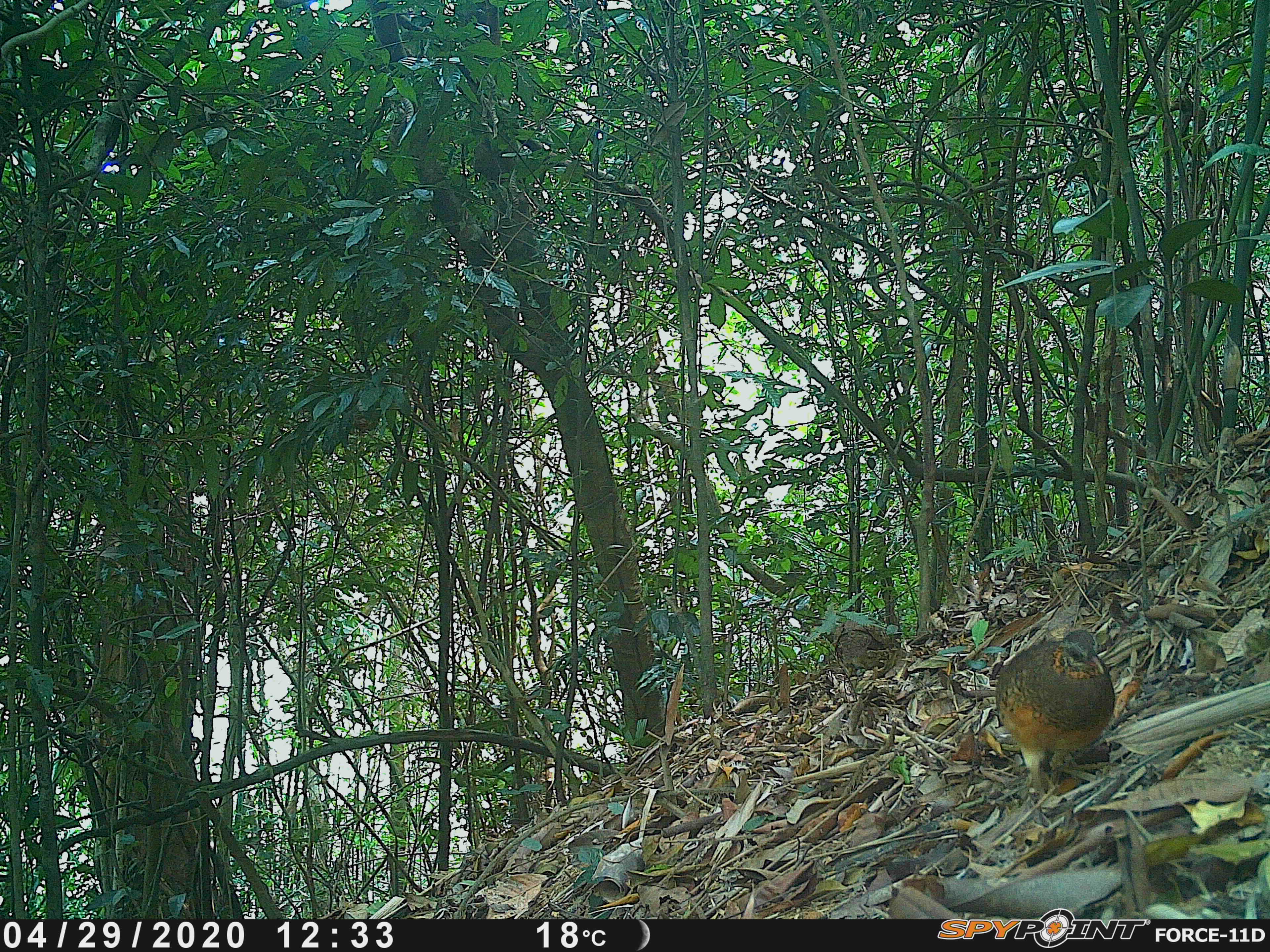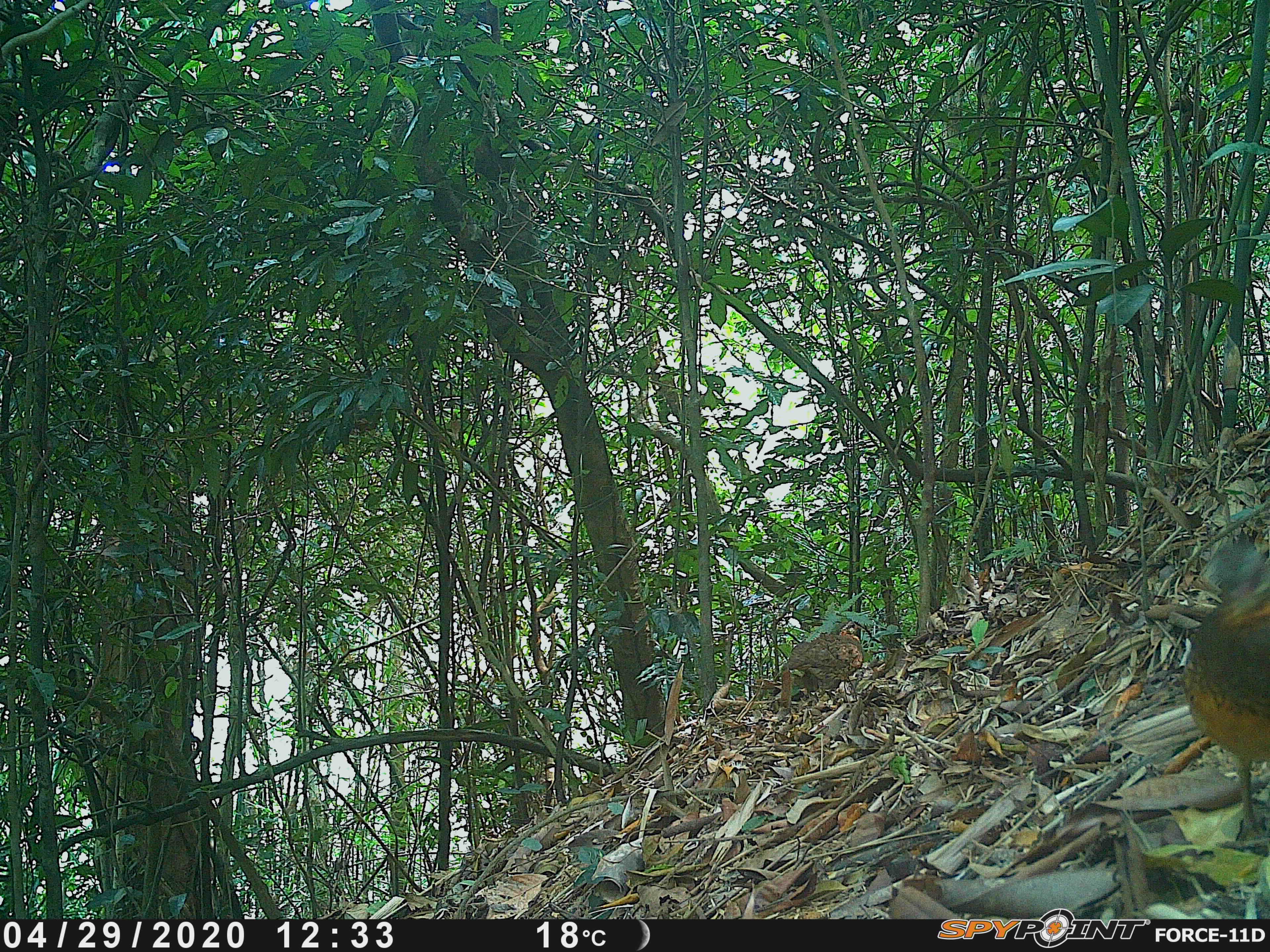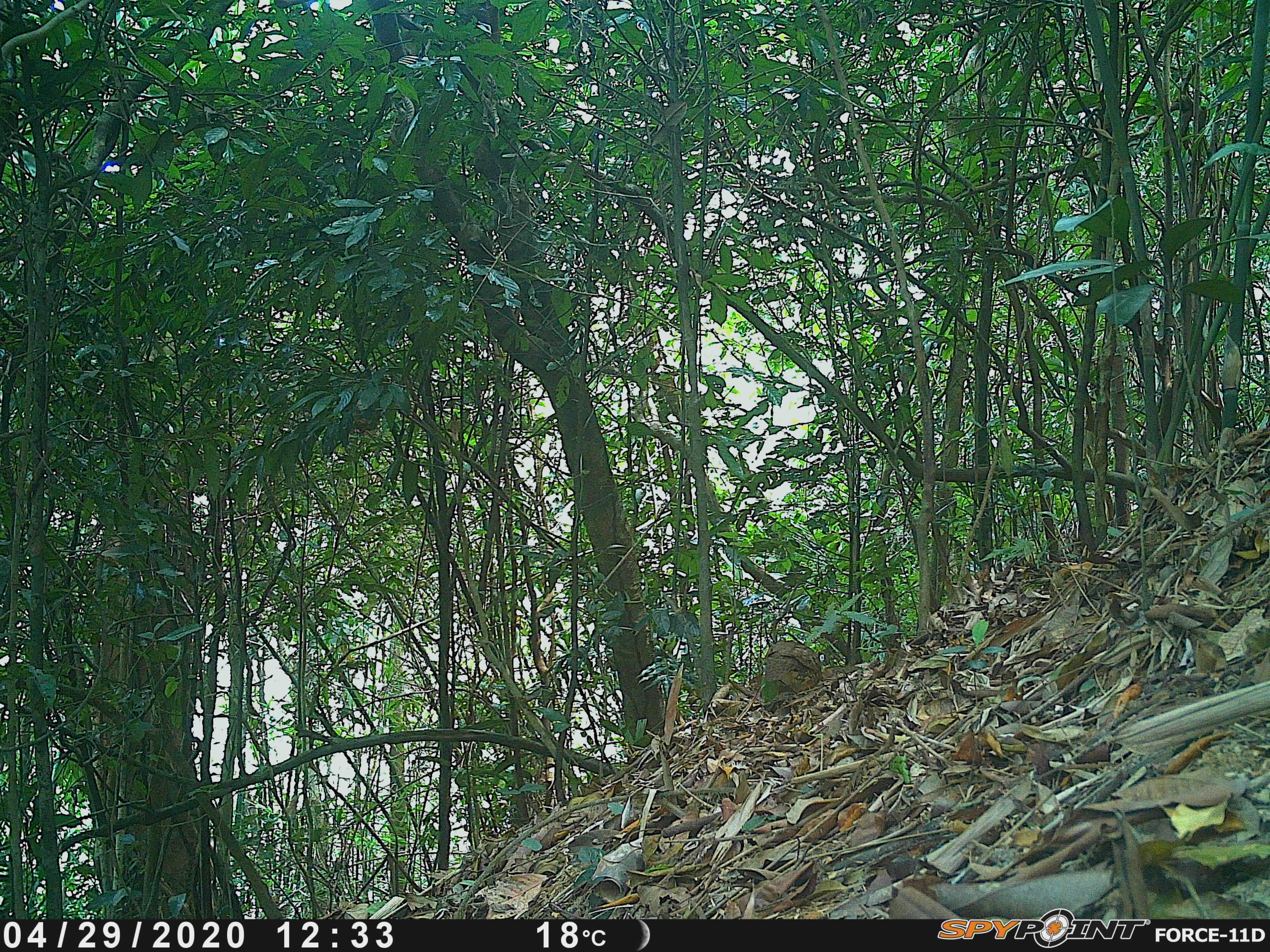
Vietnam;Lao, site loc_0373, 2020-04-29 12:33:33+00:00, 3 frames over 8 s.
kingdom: Animalia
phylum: Chordata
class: Aves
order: Galliformes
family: Phasianidae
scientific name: Phasianidae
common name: partridge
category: unidentified partridge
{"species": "unidentified partridge (partridge) (Phasianidae)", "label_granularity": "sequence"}